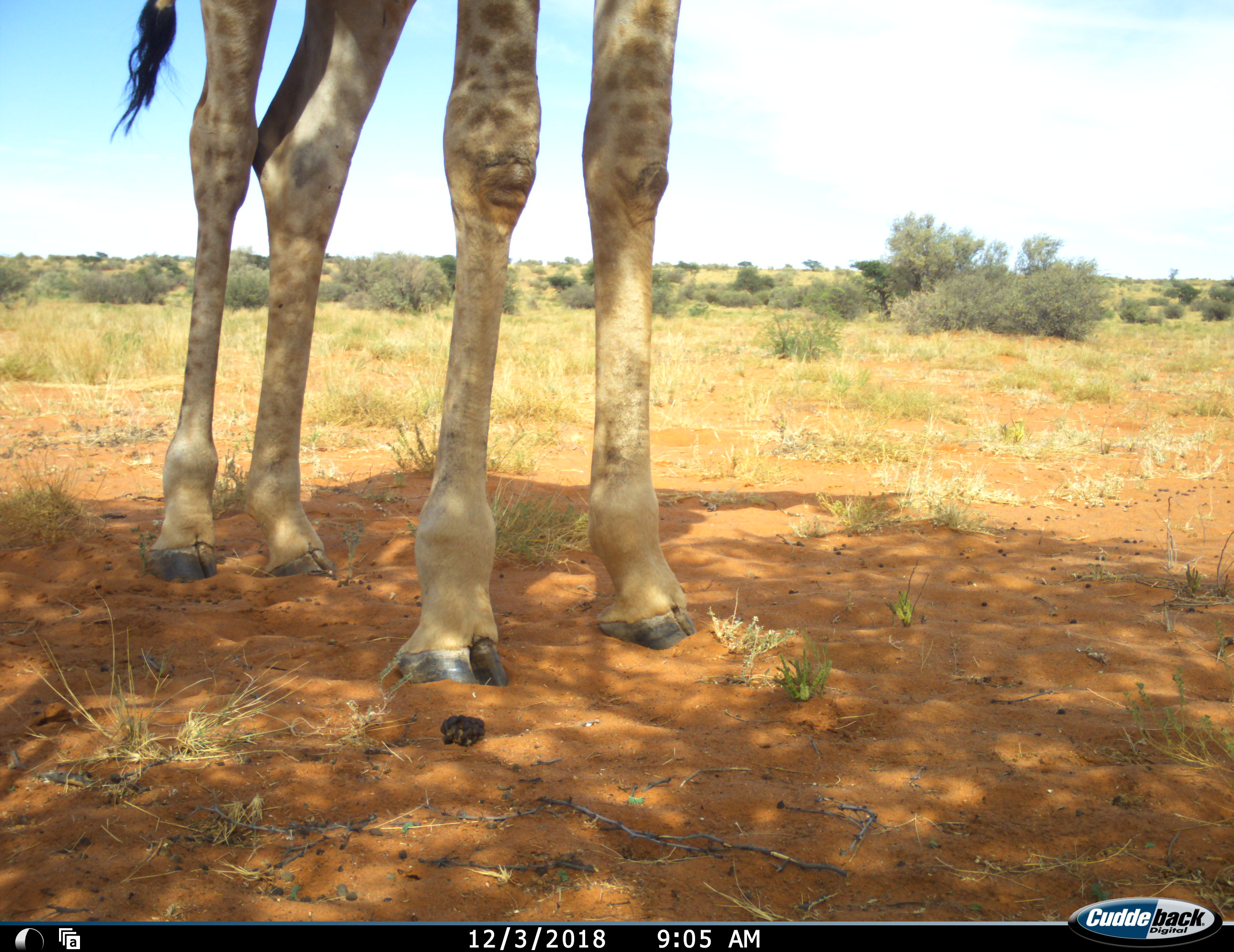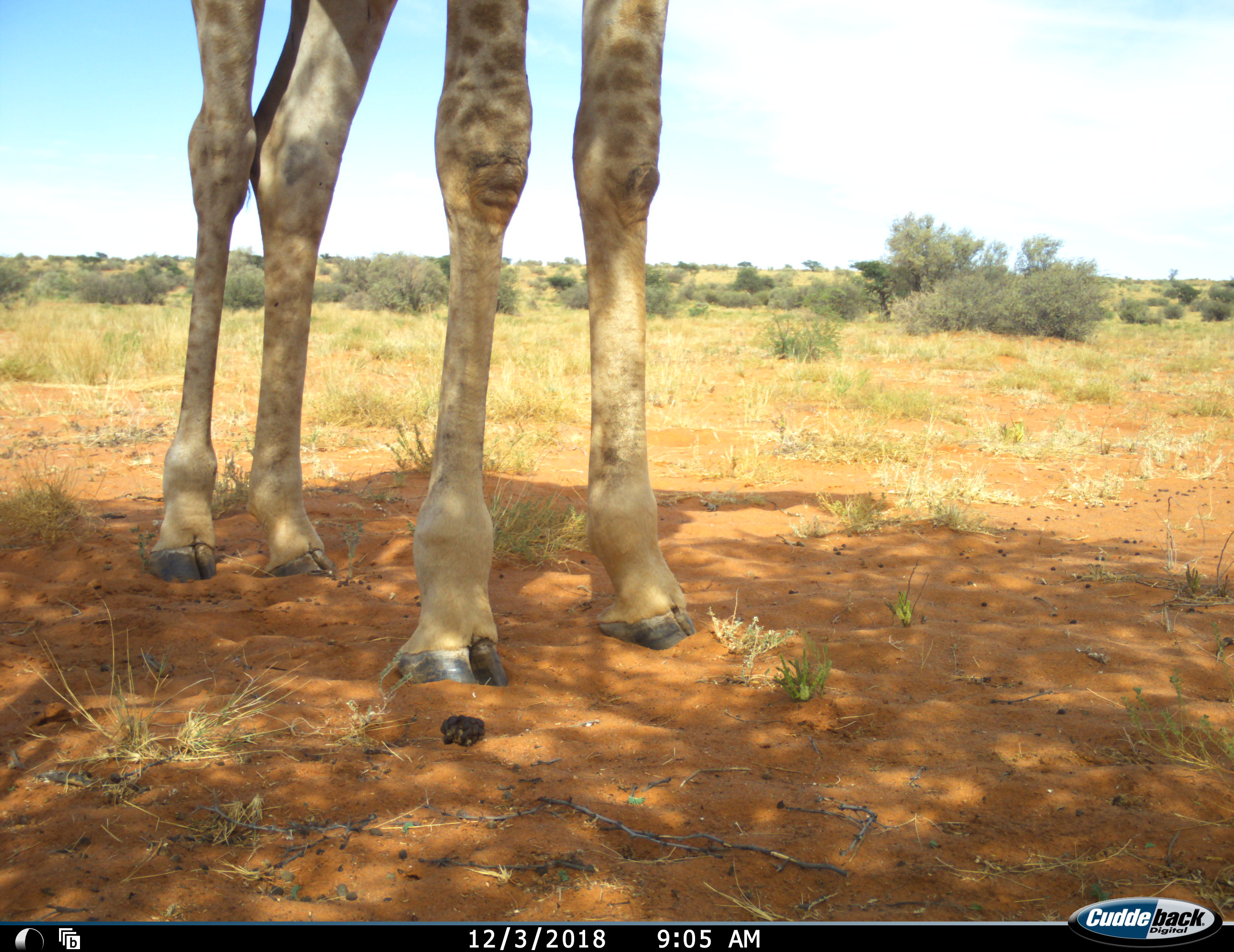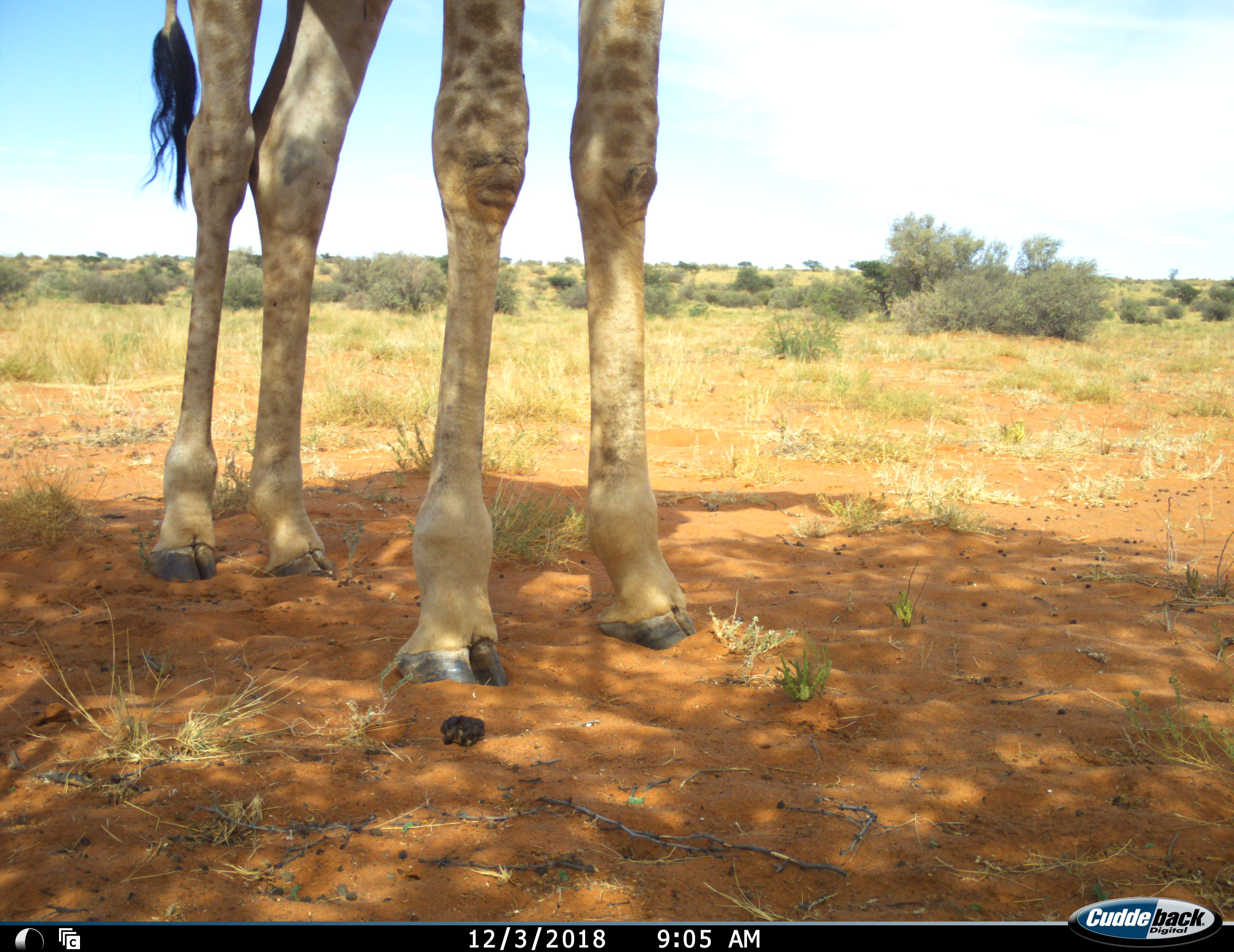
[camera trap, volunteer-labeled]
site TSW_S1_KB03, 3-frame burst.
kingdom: Animalia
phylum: Chordata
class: Mammalia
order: Artiodactyla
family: Giraffidae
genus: Giraffa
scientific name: Giraffa camelopardalis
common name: giraffe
Giraffe (Giraffa camelopardalis), count 1. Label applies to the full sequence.